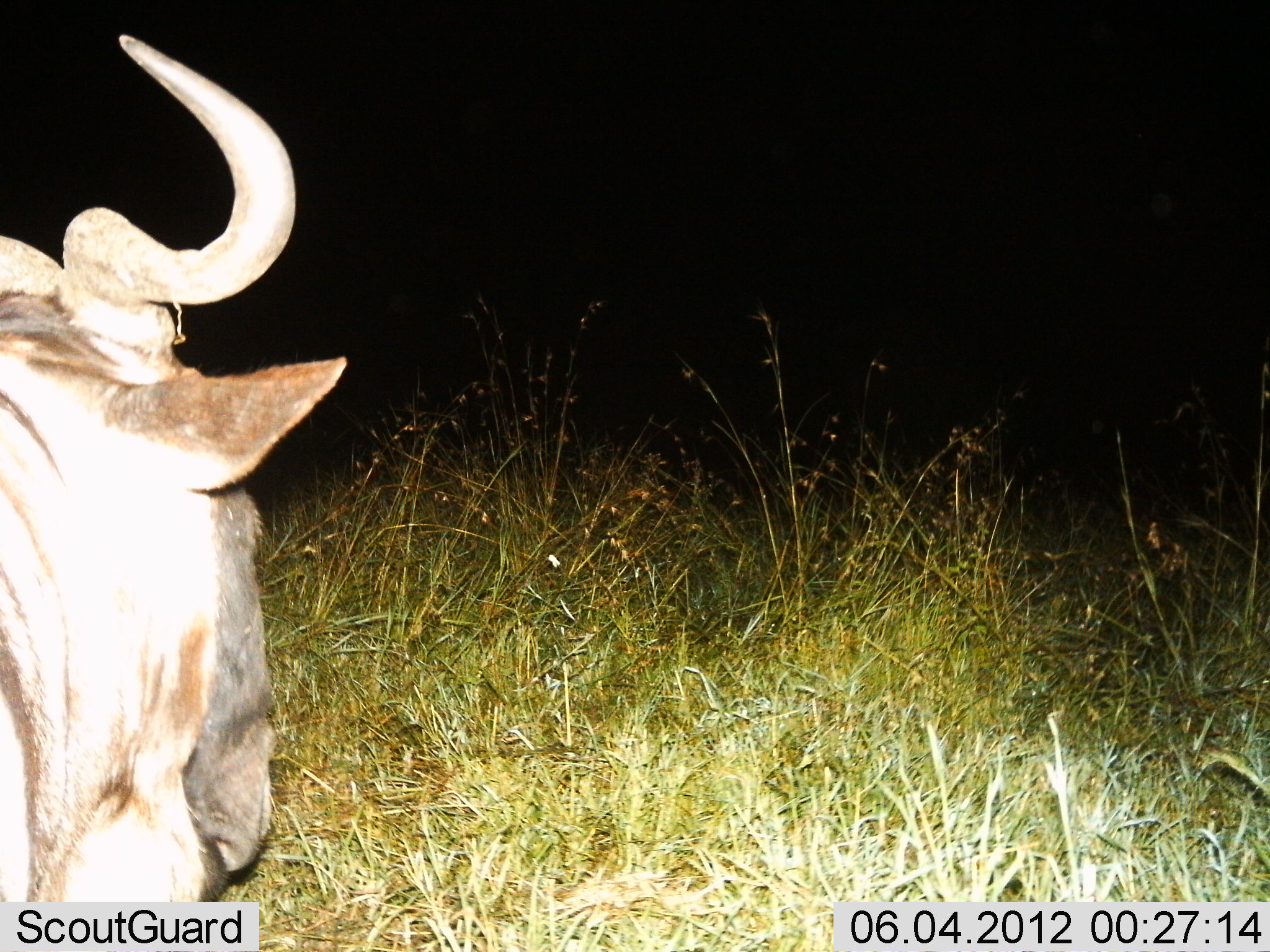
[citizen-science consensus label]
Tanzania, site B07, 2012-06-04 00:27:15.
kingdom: Animalia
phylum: Chordata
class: Mammalia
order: Artiodactyla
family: Bovidae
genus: Connochaetes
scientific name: Connochaetes taurinus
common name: blue wildebeest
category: wildebeest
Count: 1.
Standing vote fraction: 70%.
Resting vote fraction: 30%.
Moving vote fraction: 0%.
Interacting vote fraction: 0%.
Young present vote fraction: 0%.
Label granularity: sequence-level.